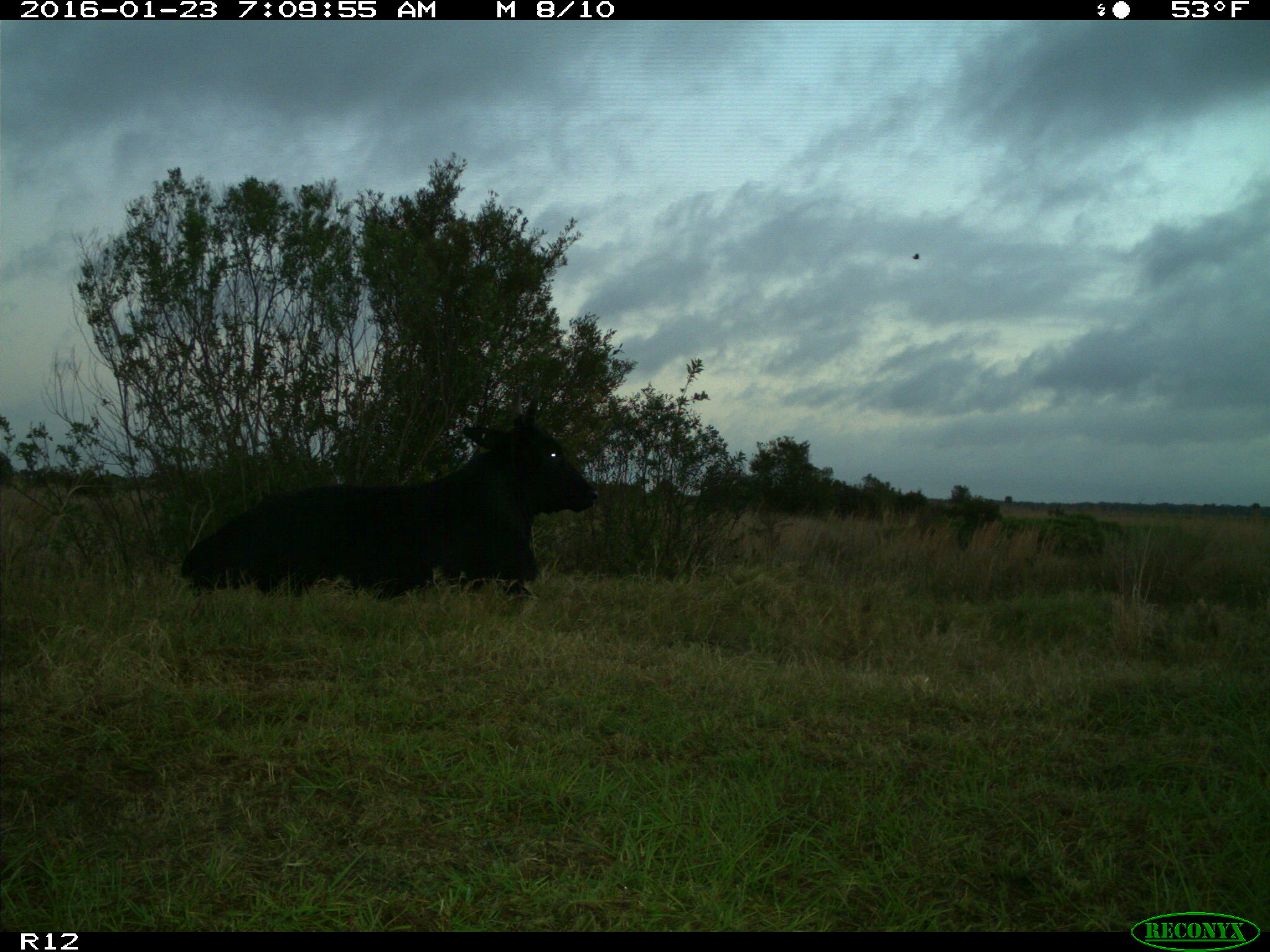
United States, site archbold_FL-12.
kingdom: Animalia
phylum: Chordata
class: Mammalia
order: Artiodactyla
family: Bovidae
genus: Bos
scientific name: Bos taurus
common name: domestic cow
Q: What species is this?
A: Bos taurus (domestic cow).